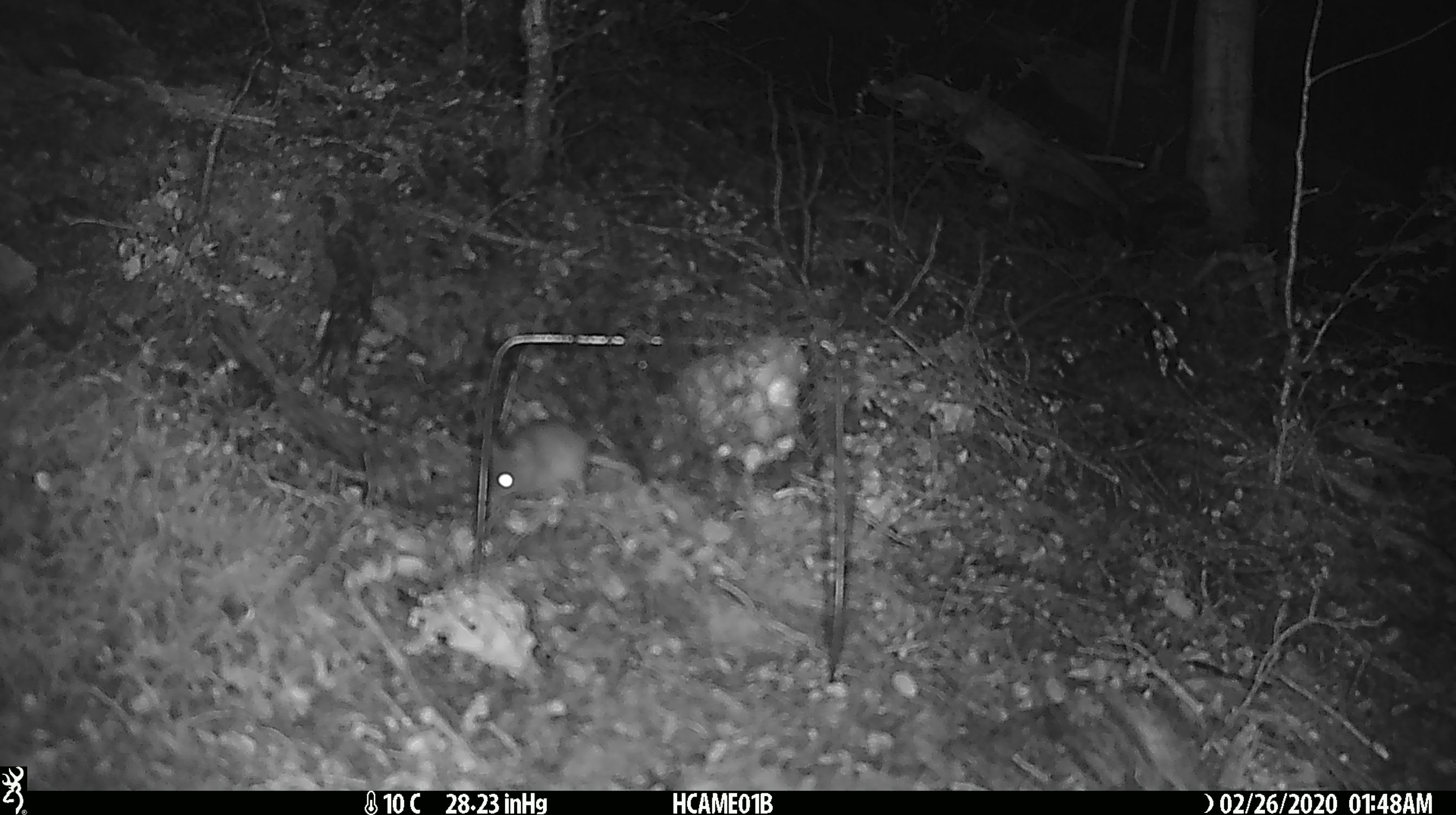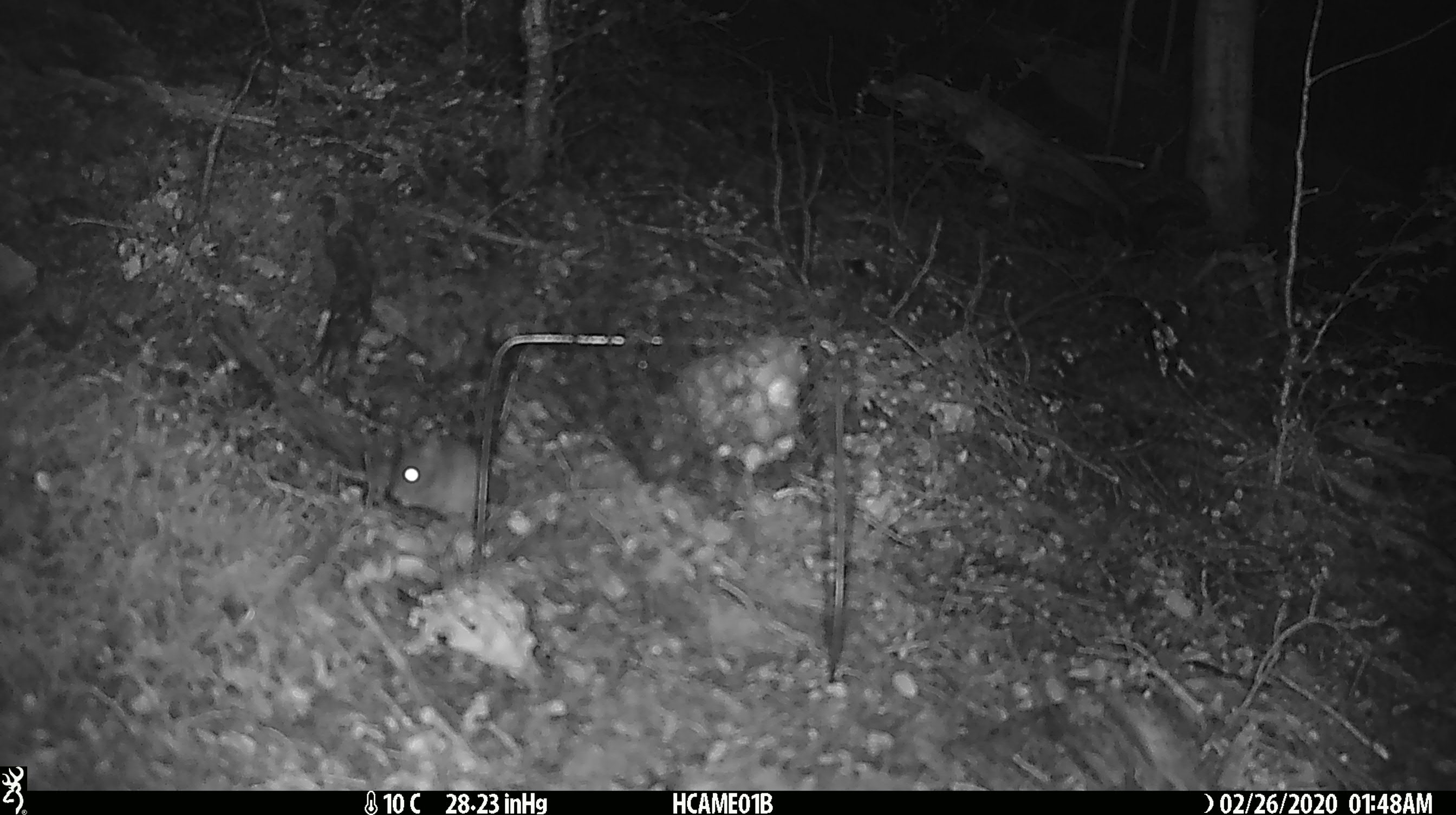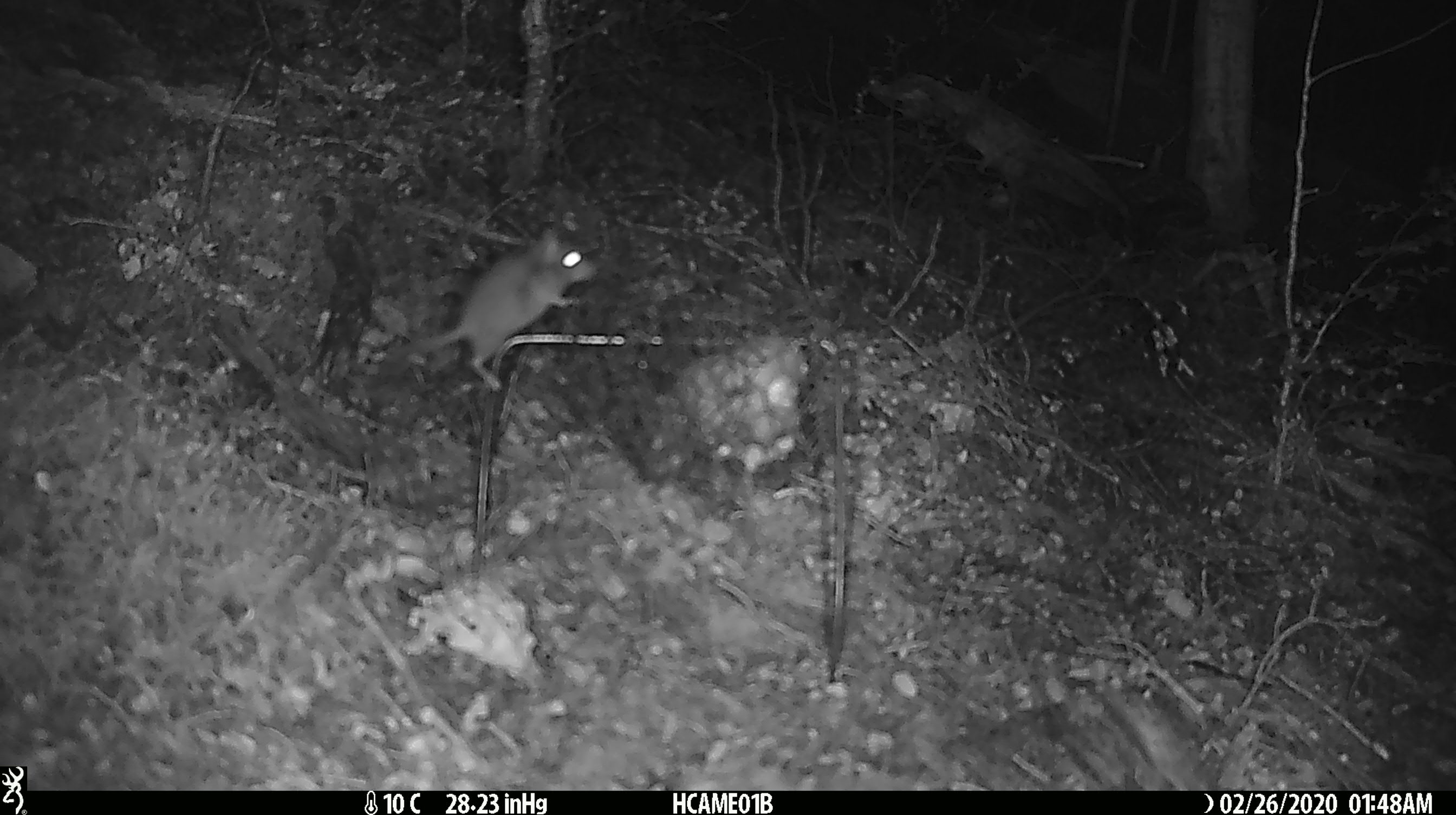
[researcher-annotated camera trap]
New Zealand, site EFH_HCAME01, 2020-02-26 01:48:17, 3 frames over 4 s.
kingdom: Animalia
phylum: Chordata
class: Mammalia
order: Rodentia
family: Muridae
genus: Mus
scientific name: Mus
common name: mouse